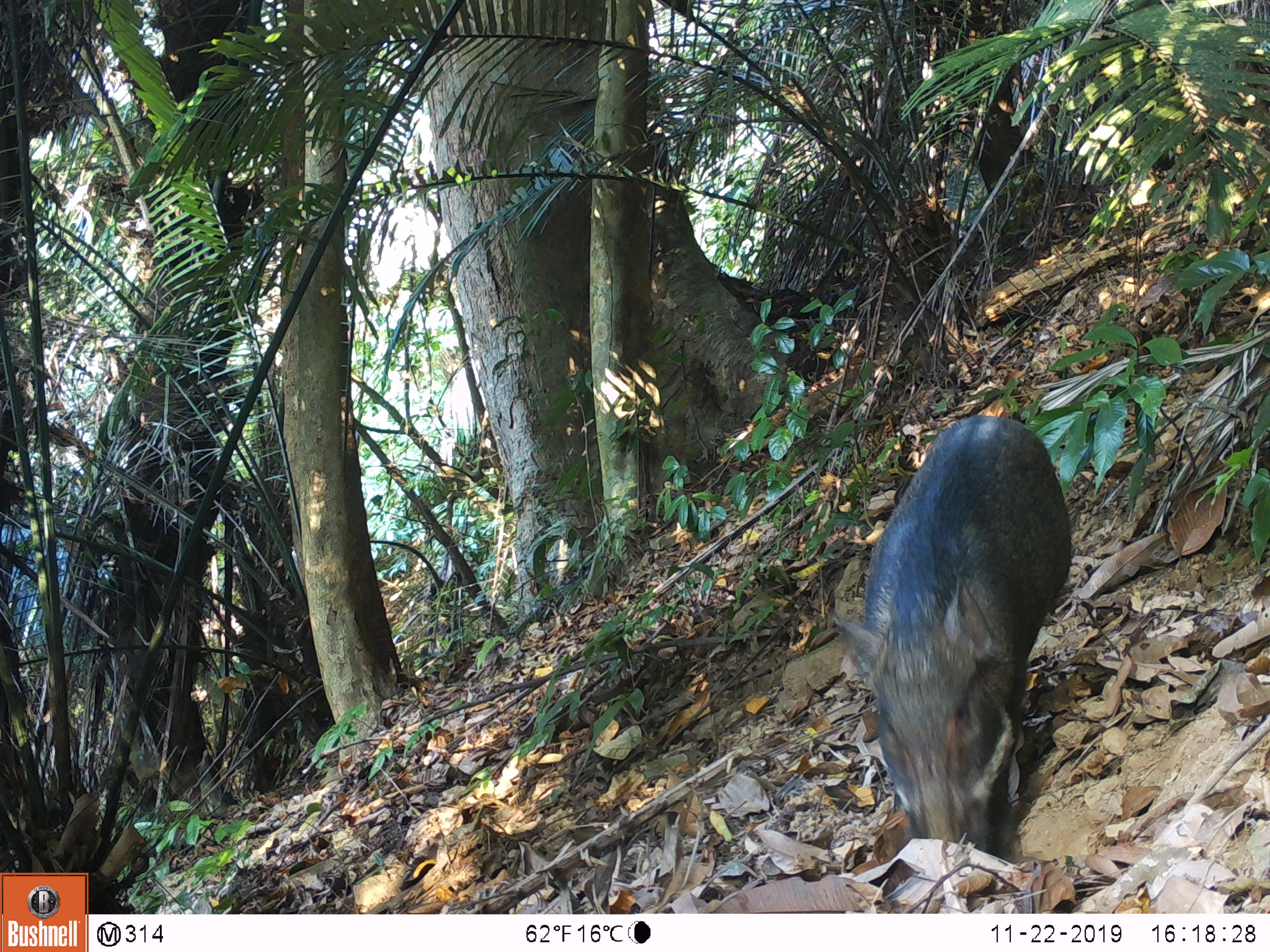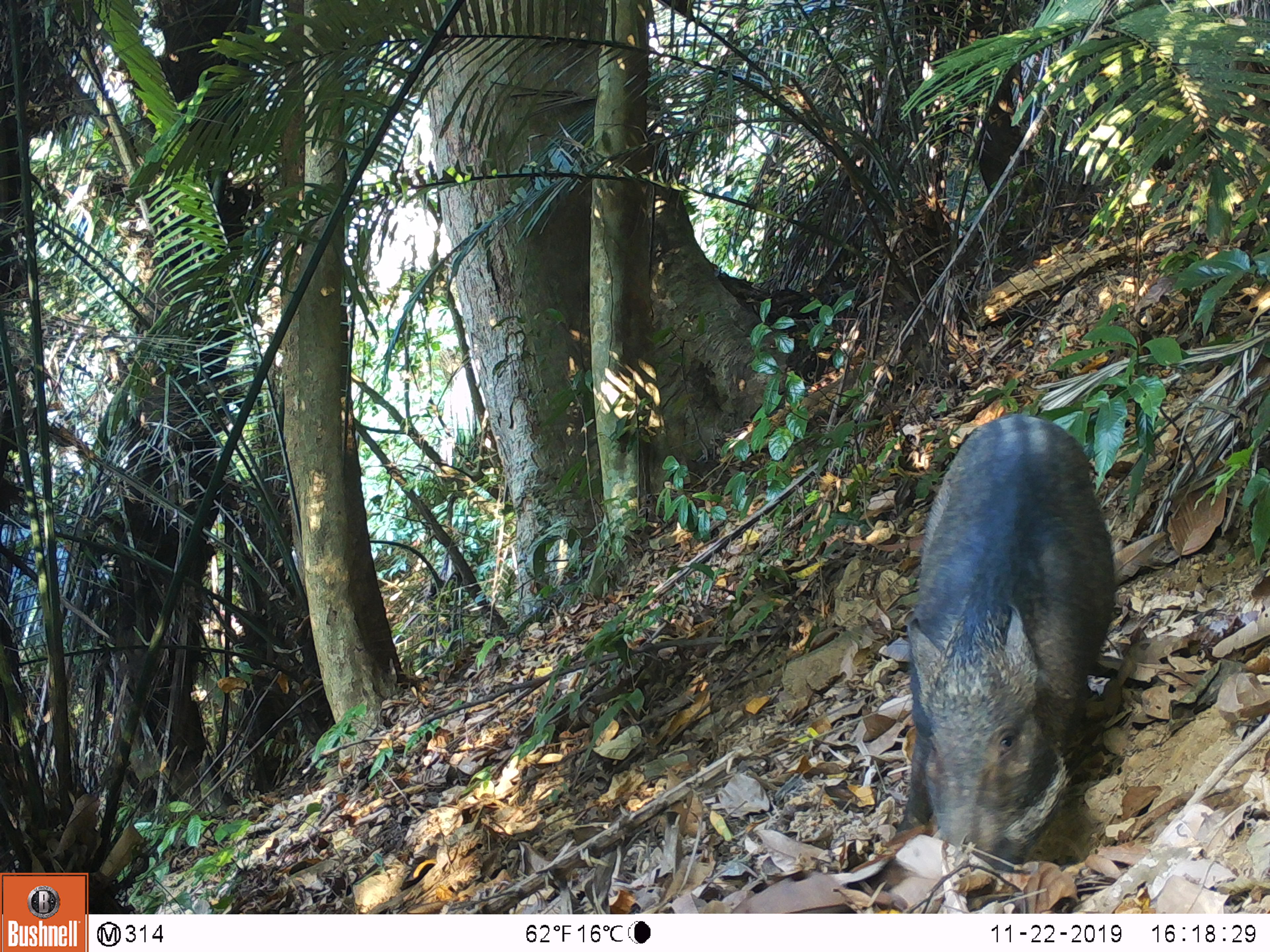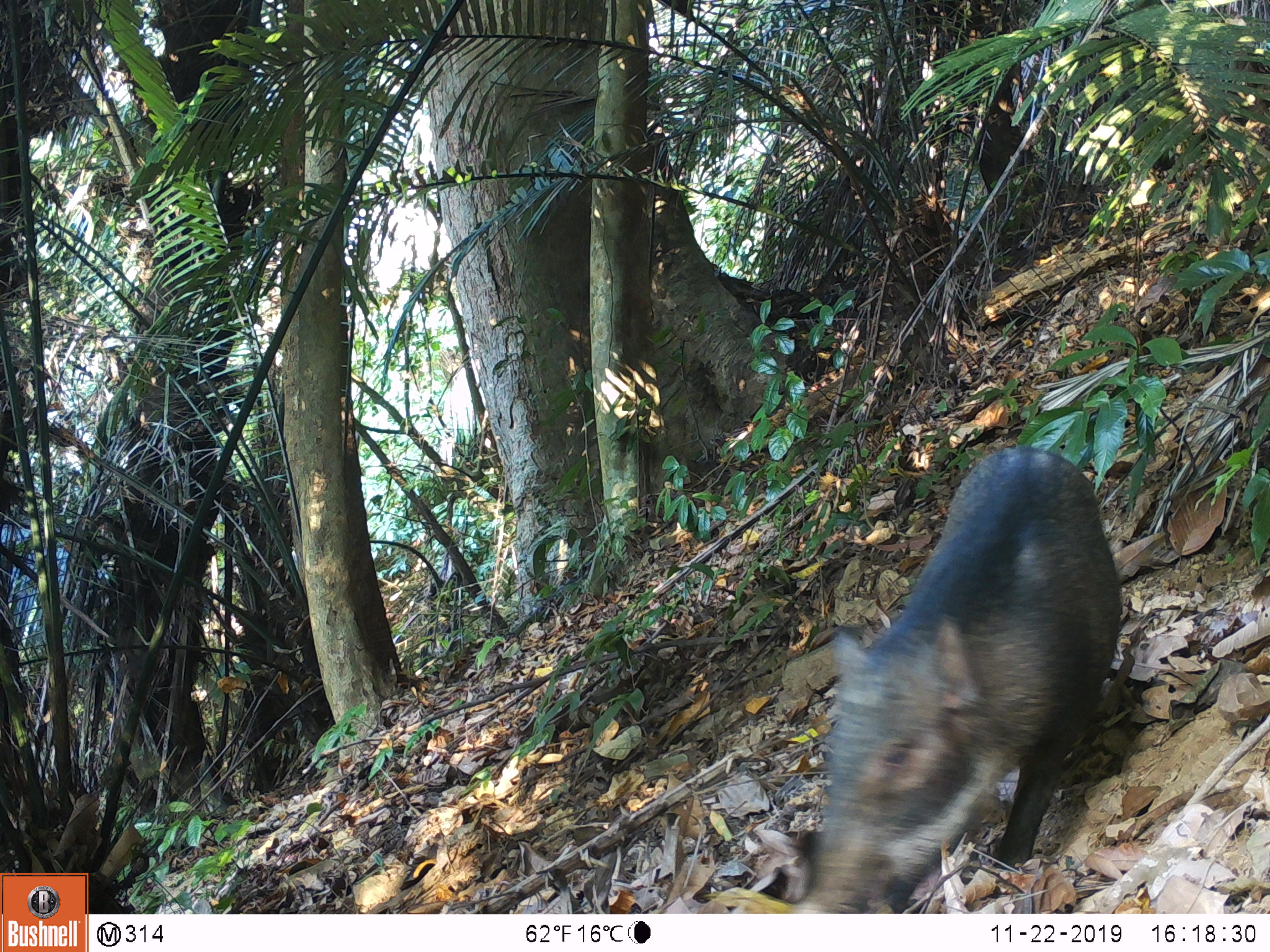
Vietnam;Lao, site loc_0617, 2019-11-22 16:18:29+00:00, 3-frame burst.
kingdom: Animalia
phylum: Chordata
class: Mammalia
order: Artiodactyla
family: Suidae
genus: Sus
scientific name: Sus scrofa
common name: eurasian wild pig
Eurasian wild pig (Sus scrofa). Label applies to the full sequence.